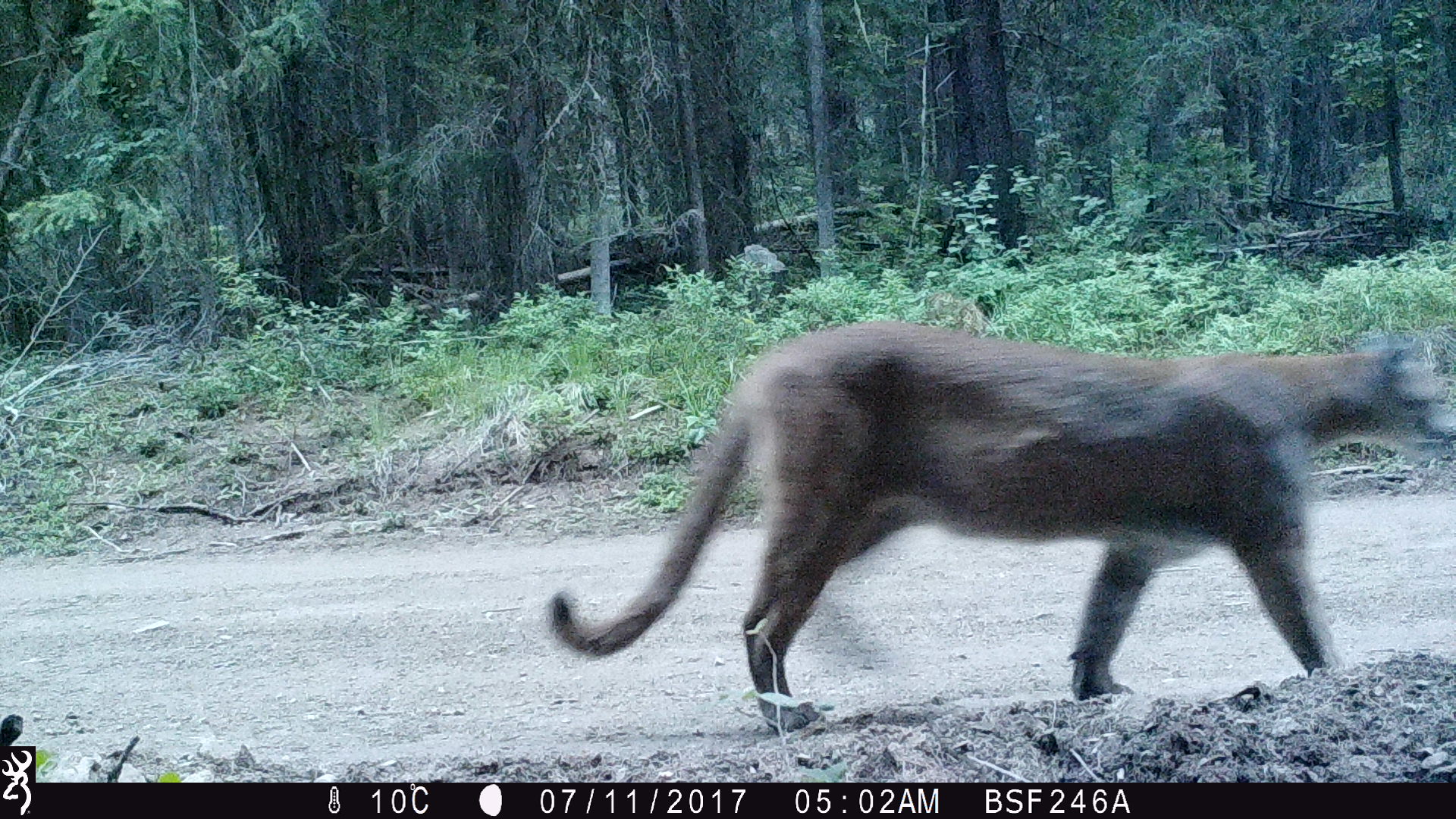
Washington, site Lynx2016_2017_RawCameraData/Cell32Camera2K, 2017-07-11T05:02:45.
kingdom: Animalia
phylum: Chordata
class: Mammalia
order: Carnivora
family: Felidae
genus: Puma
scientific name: Puma concolor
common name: mountain lion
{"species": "Puma concolor (mountain lion)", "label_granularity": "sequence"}